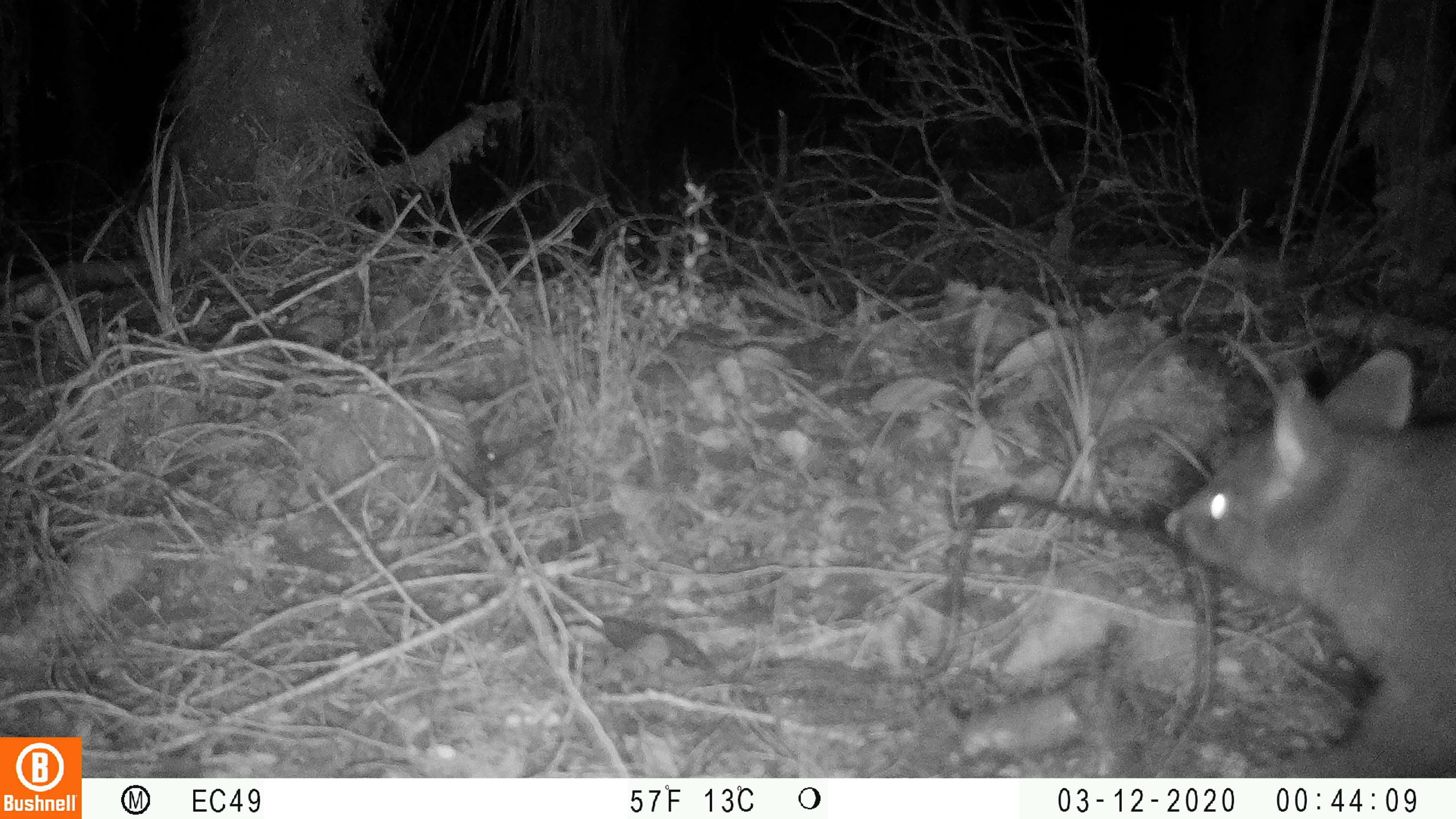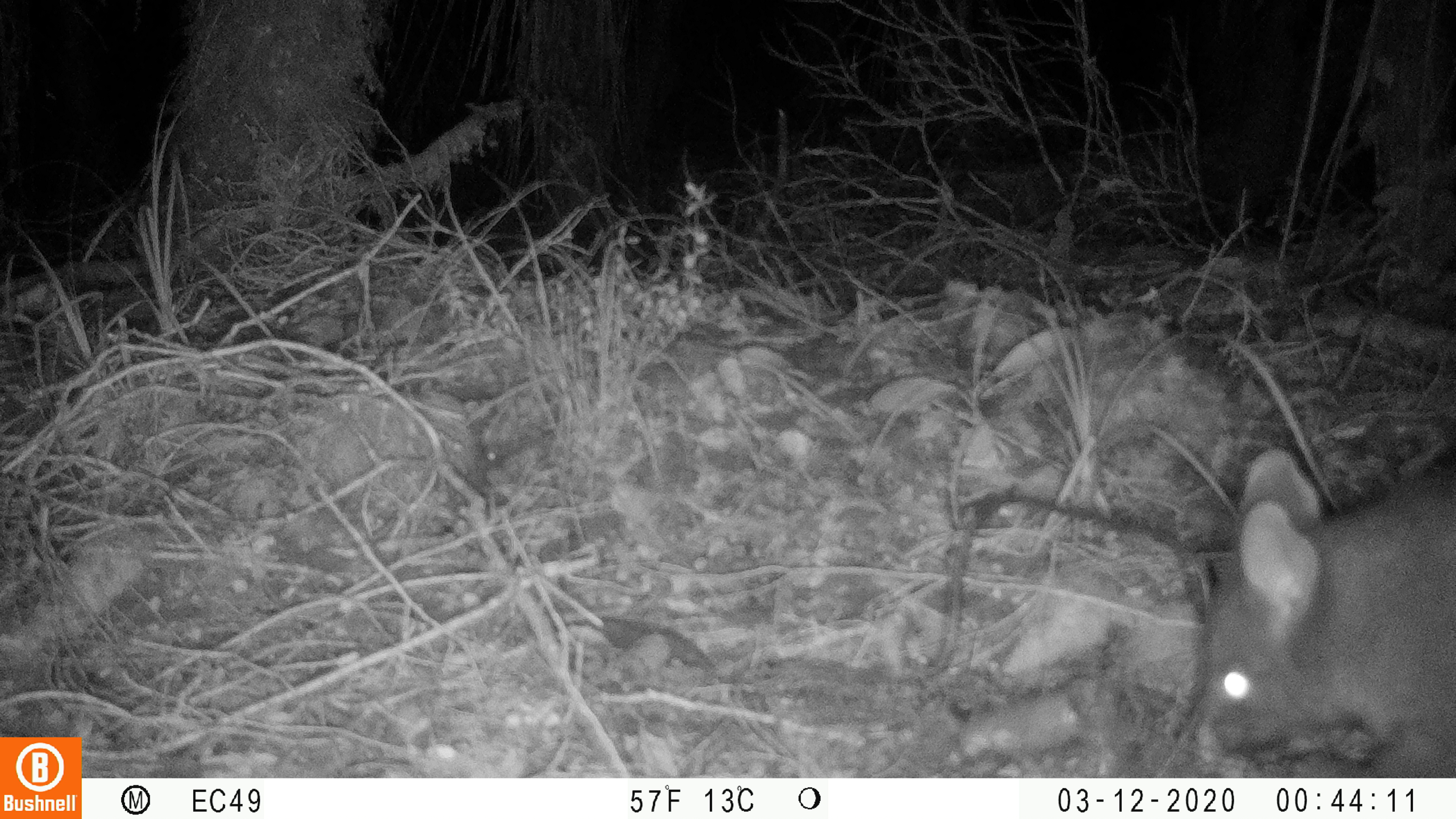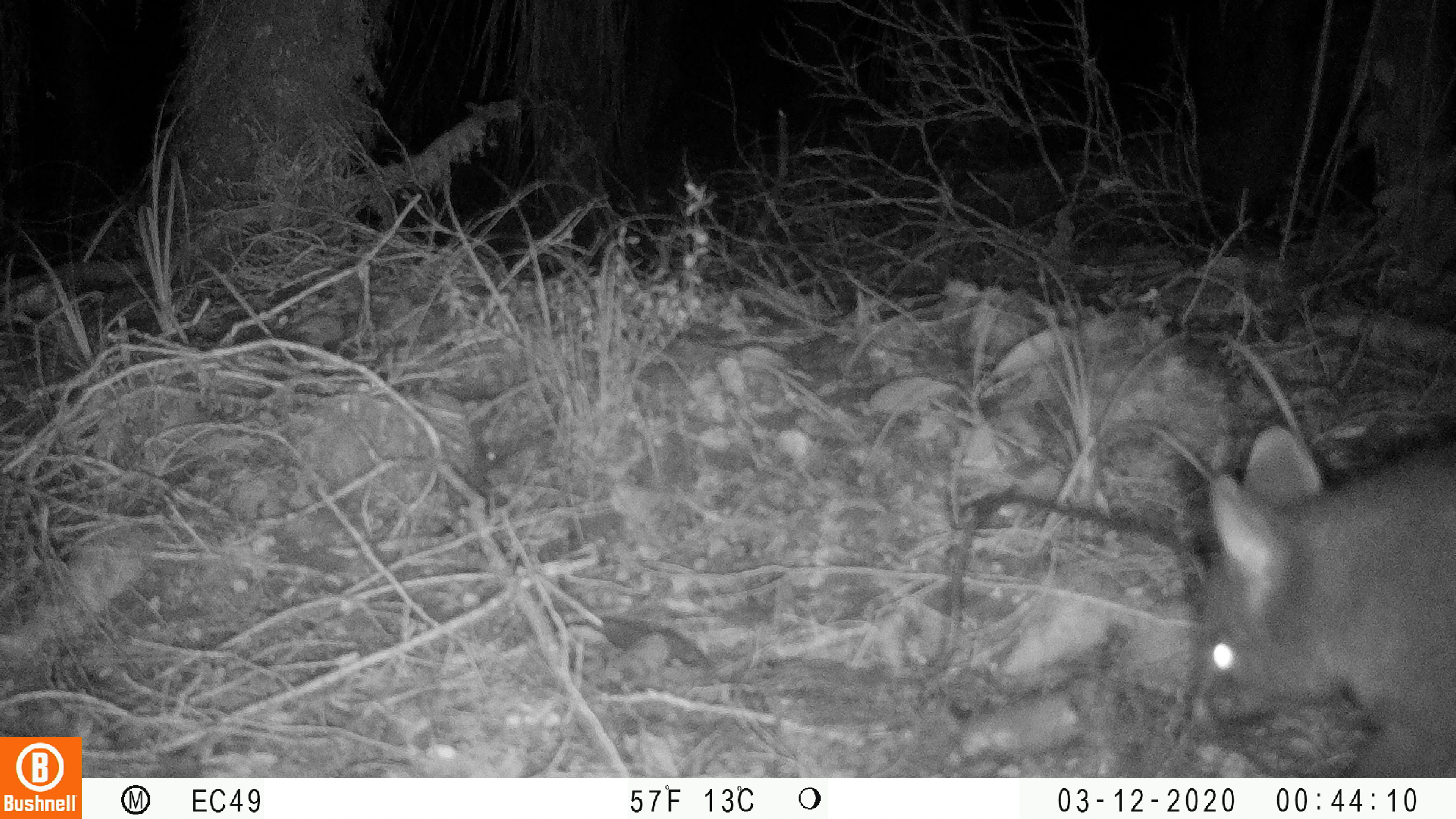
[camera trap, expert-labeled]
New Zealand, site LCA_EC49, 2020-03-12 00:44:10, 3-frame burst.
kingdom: Animalia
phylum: Chordata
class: Mammalia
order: Diprotodontia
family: Phalangeridae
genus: Trichosurus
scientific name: Trichosurus vulpecula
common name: common brushtail possum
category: possum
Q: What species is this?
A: Possum (common brushtail possum) (Trichosurus vulpecula).